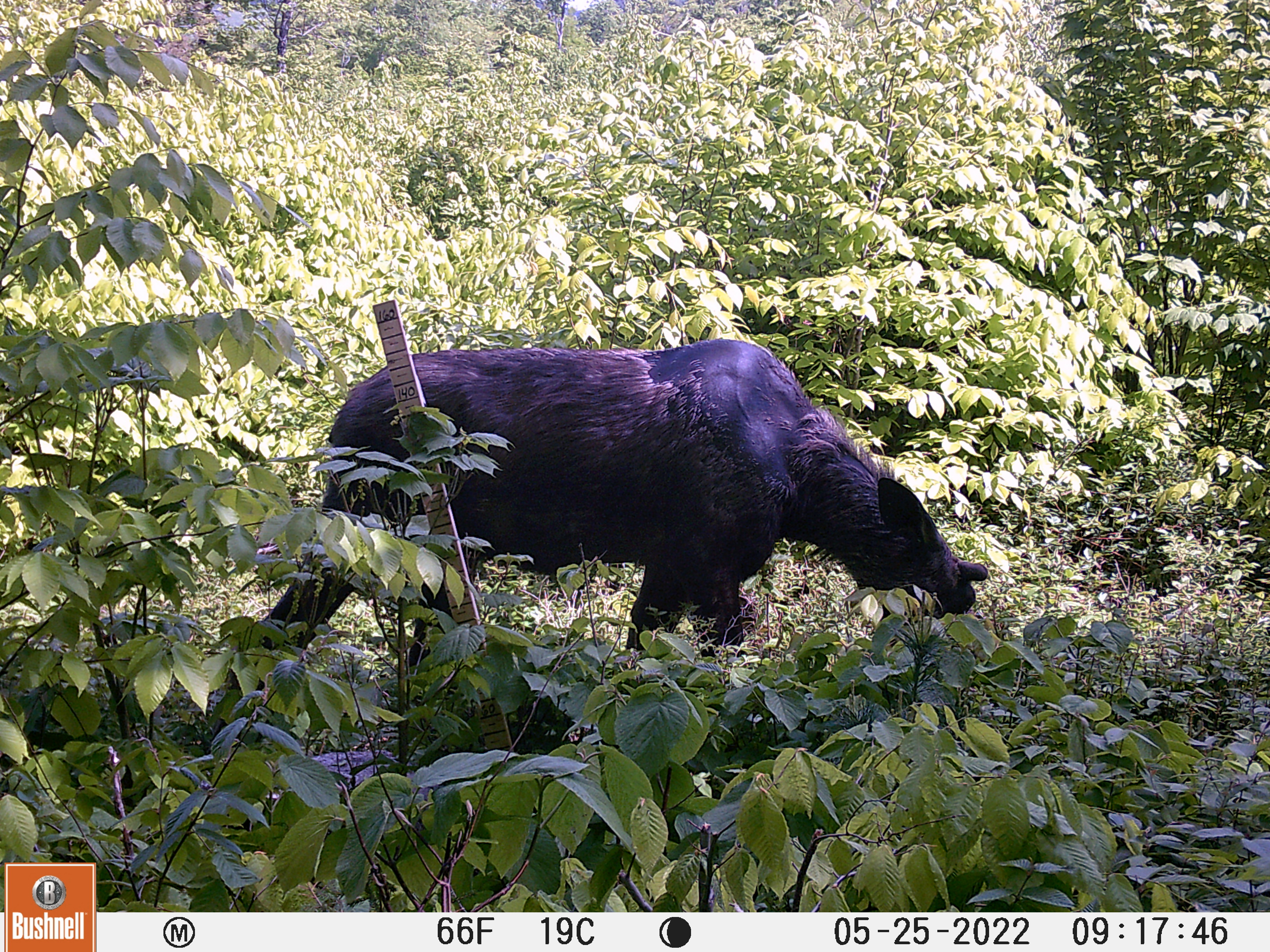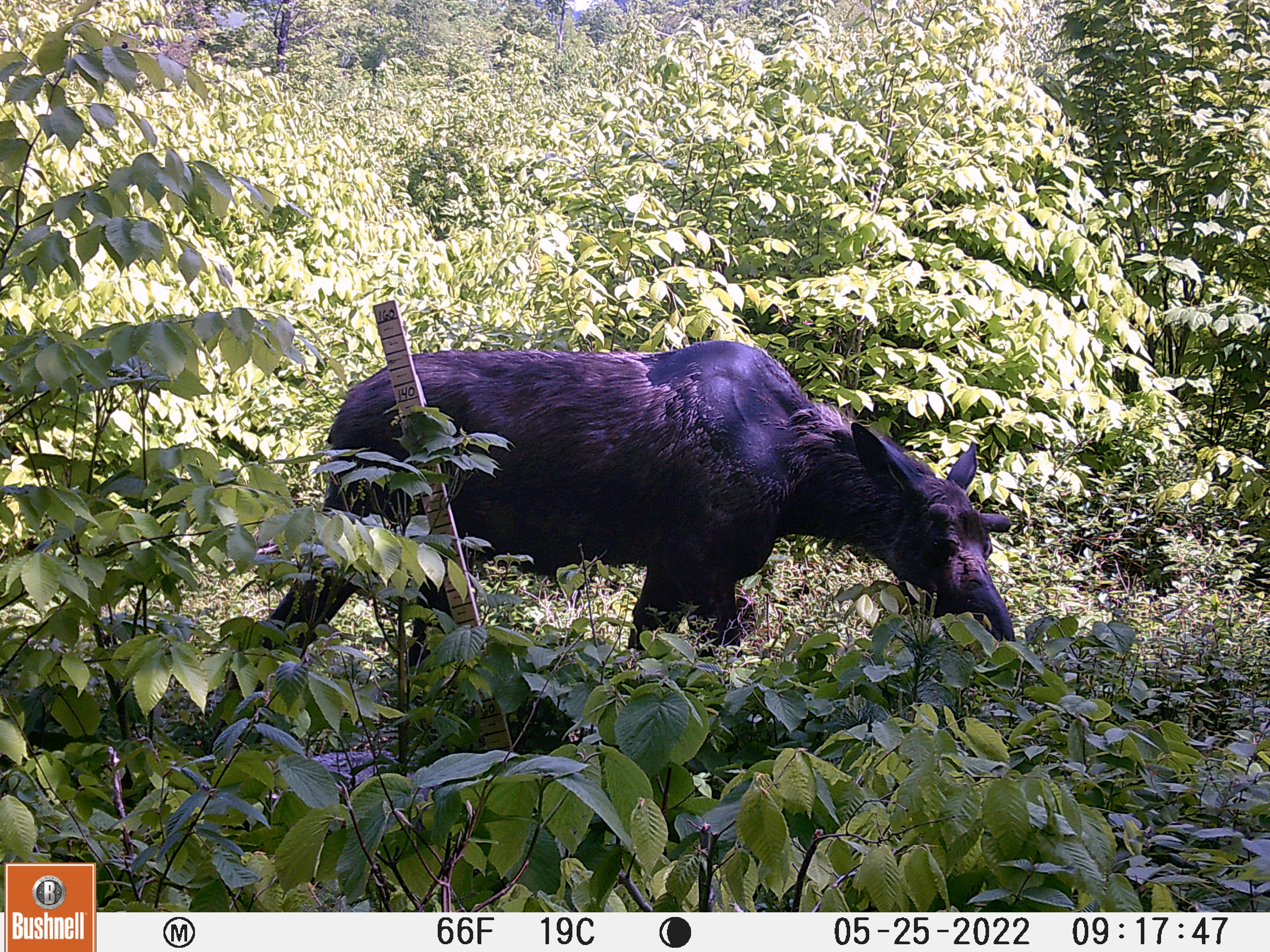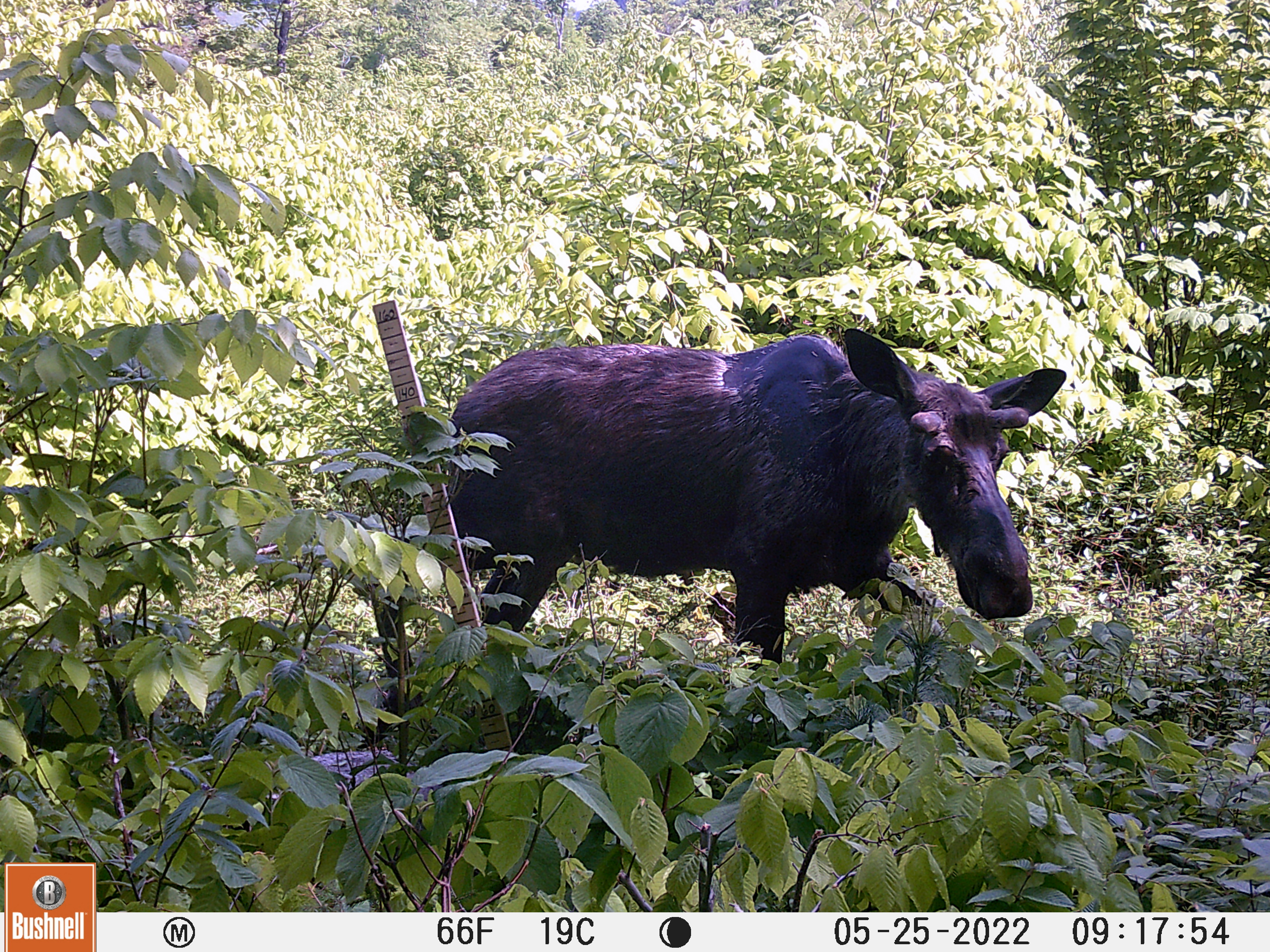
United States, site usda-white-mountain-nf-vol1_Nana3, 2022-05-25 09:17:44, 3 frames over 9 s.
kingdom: Animalia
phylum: Chordata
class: Mammalia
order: Artiodactyla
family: Cervidae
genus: Alces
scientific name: Alces alces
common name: moose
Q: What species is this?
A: Moose (Alces alces).